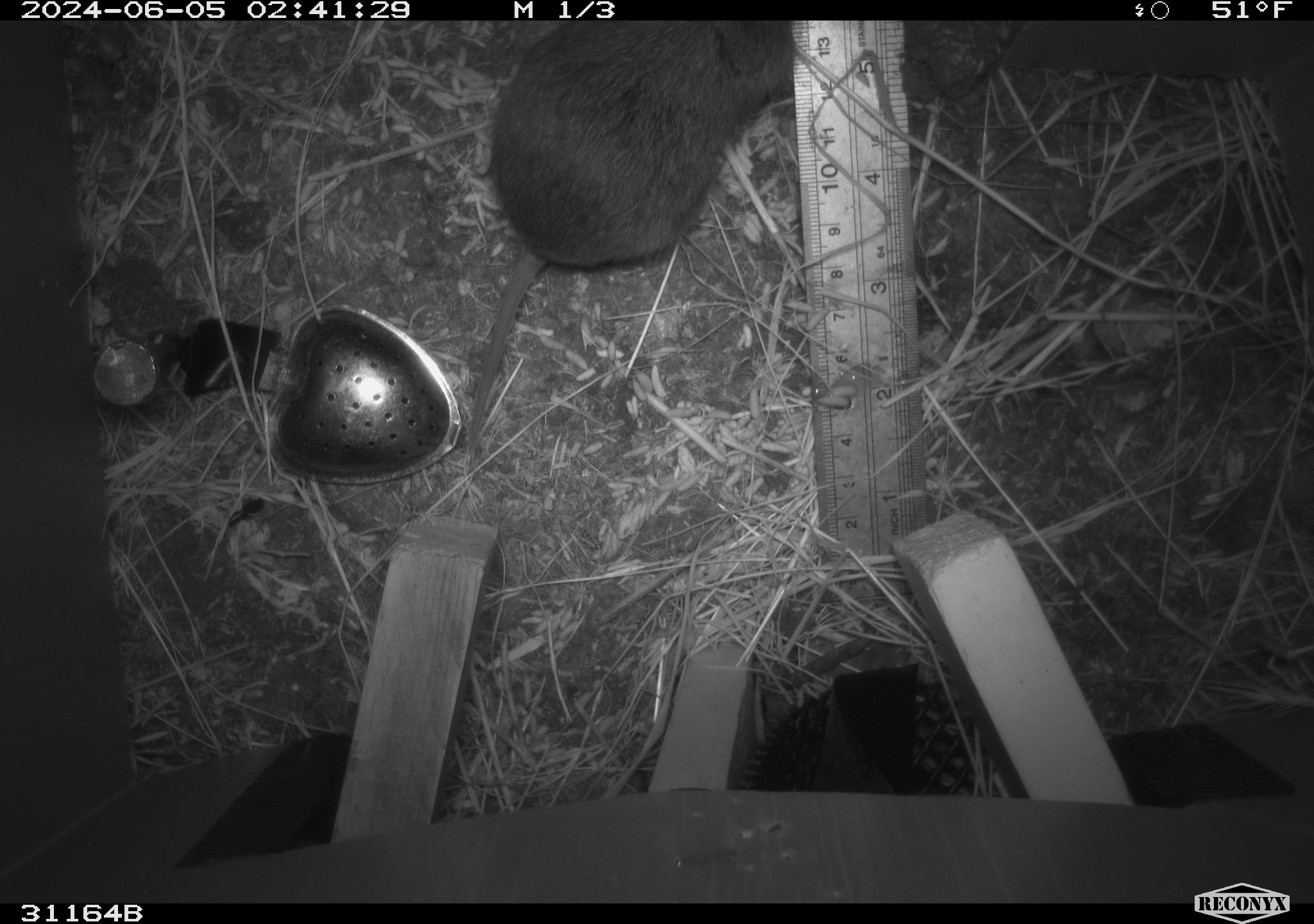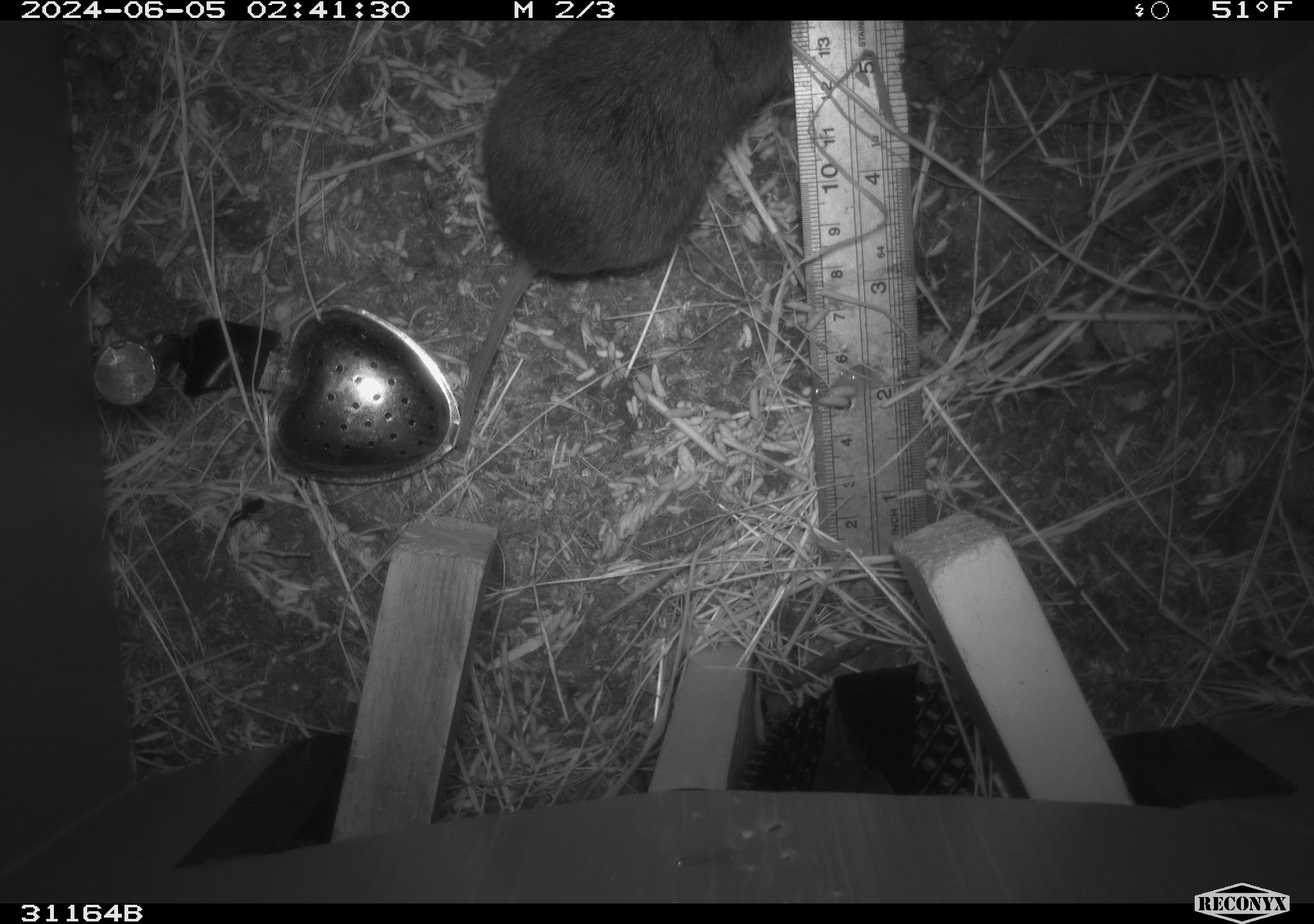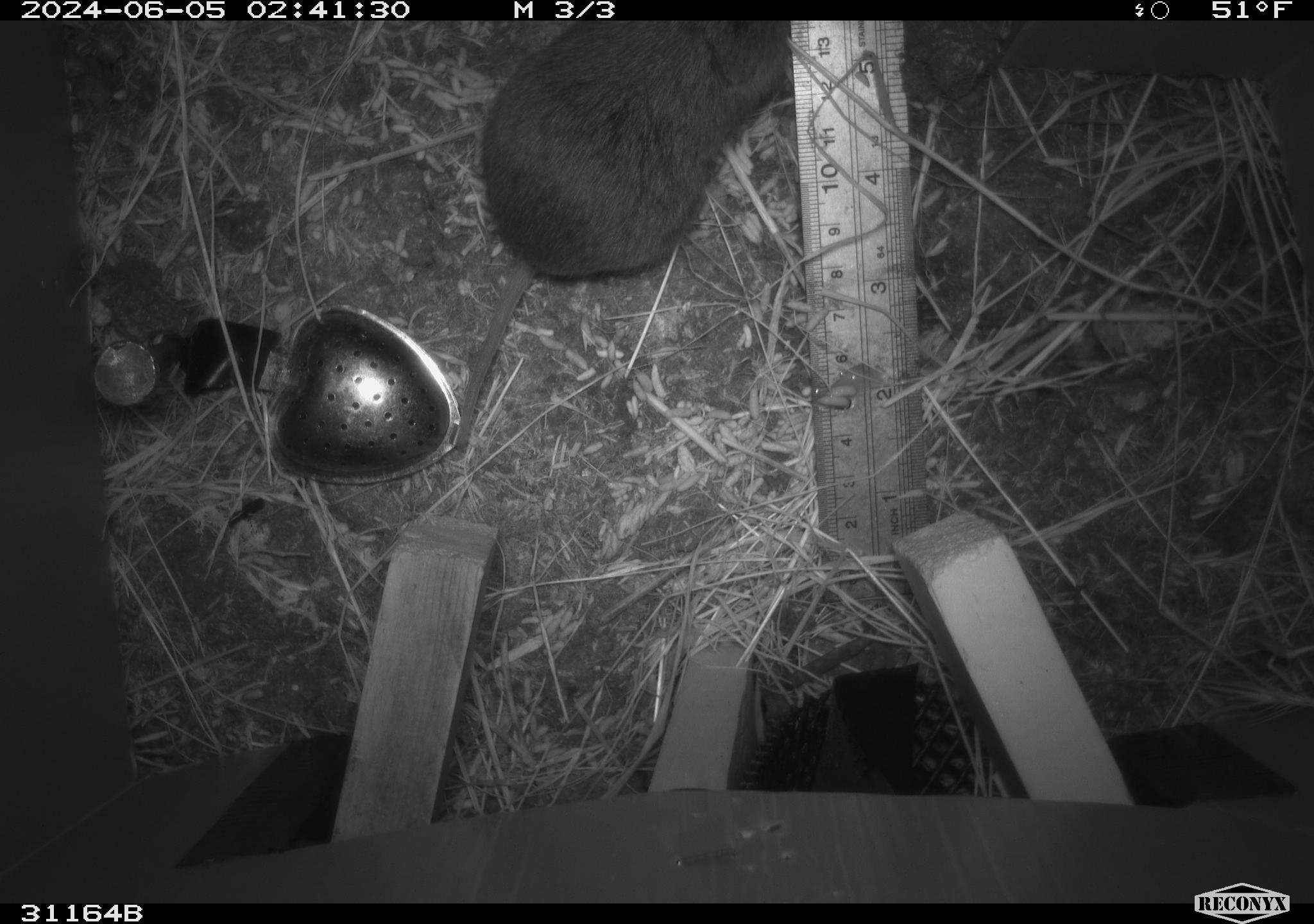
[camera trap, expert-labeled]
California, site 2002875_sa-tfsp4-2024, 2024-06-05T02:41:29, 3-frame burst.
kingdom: Animalia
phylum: Chordata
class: Mammalia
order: Rodentia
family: Cricetidae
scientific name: Arvicolinae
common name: voles, lemmings, and muskrats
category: arvicolinae subfamily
Arvicolinae subfamily (voles, lemmings, and muskrats) (Arvicolinae).